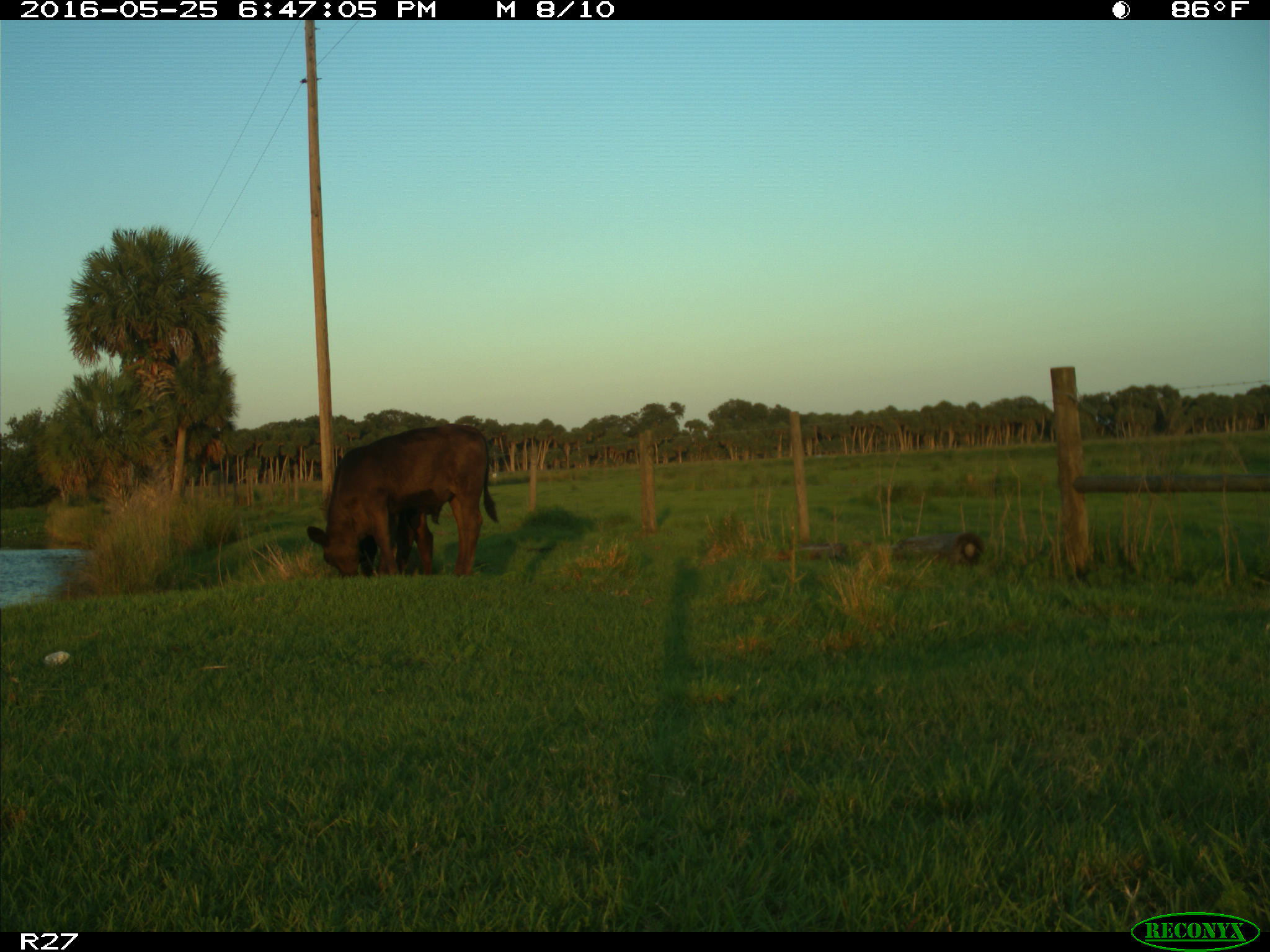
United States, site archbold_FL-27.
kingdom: Animalia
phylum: Chordata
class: Mammalia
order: Artiodactyla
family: Bovidae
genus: Bos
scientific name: Bos taurus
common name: domestic cow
Bos taurus (domestic cow).